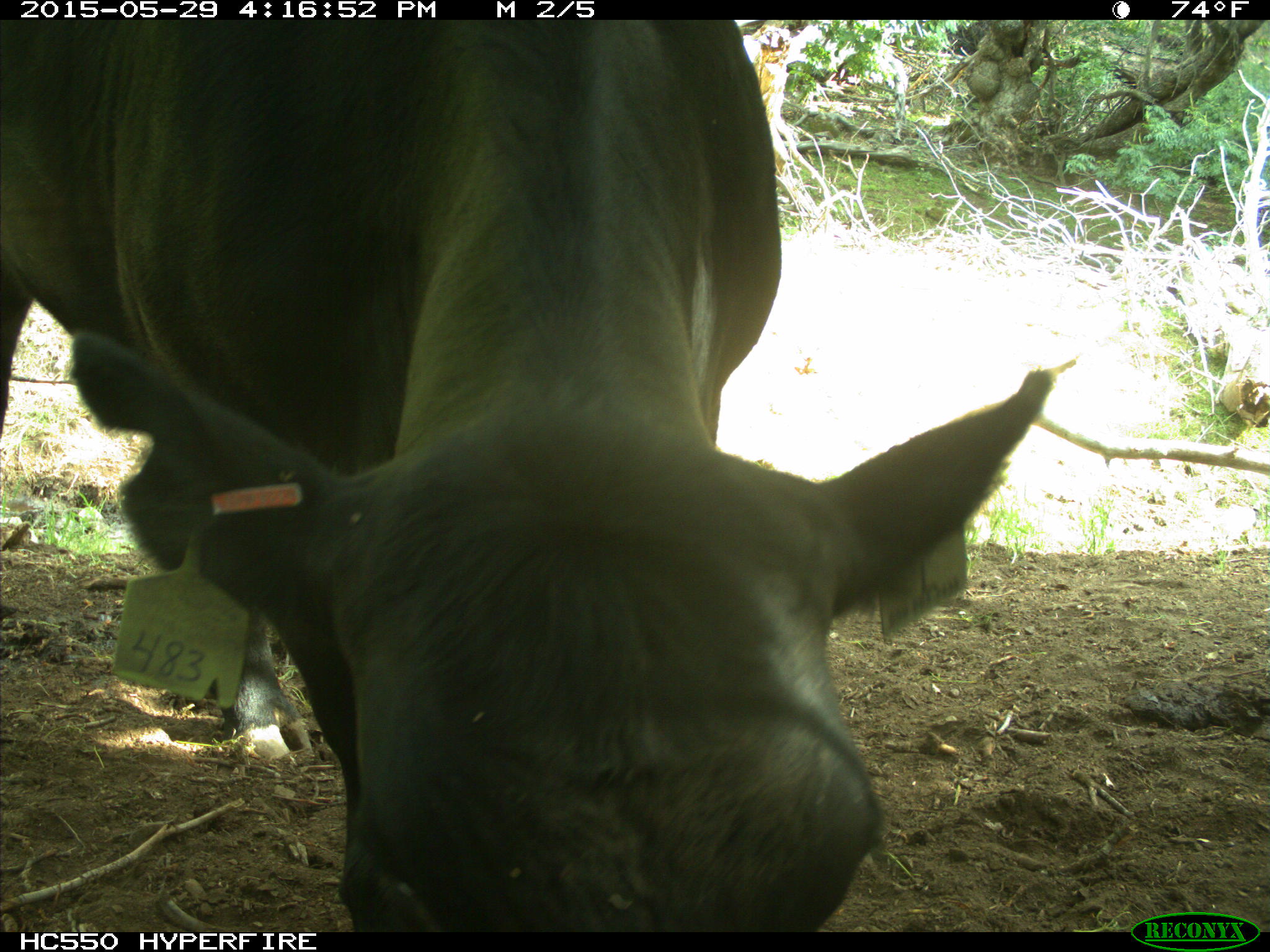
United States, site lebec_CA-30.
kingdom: Animalia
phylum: Chordata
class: Mammalia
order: Artiodactyla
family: Bovidae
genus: Bos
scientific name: Bos taurus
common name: domestic cow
Bos taurus (domestic cow).